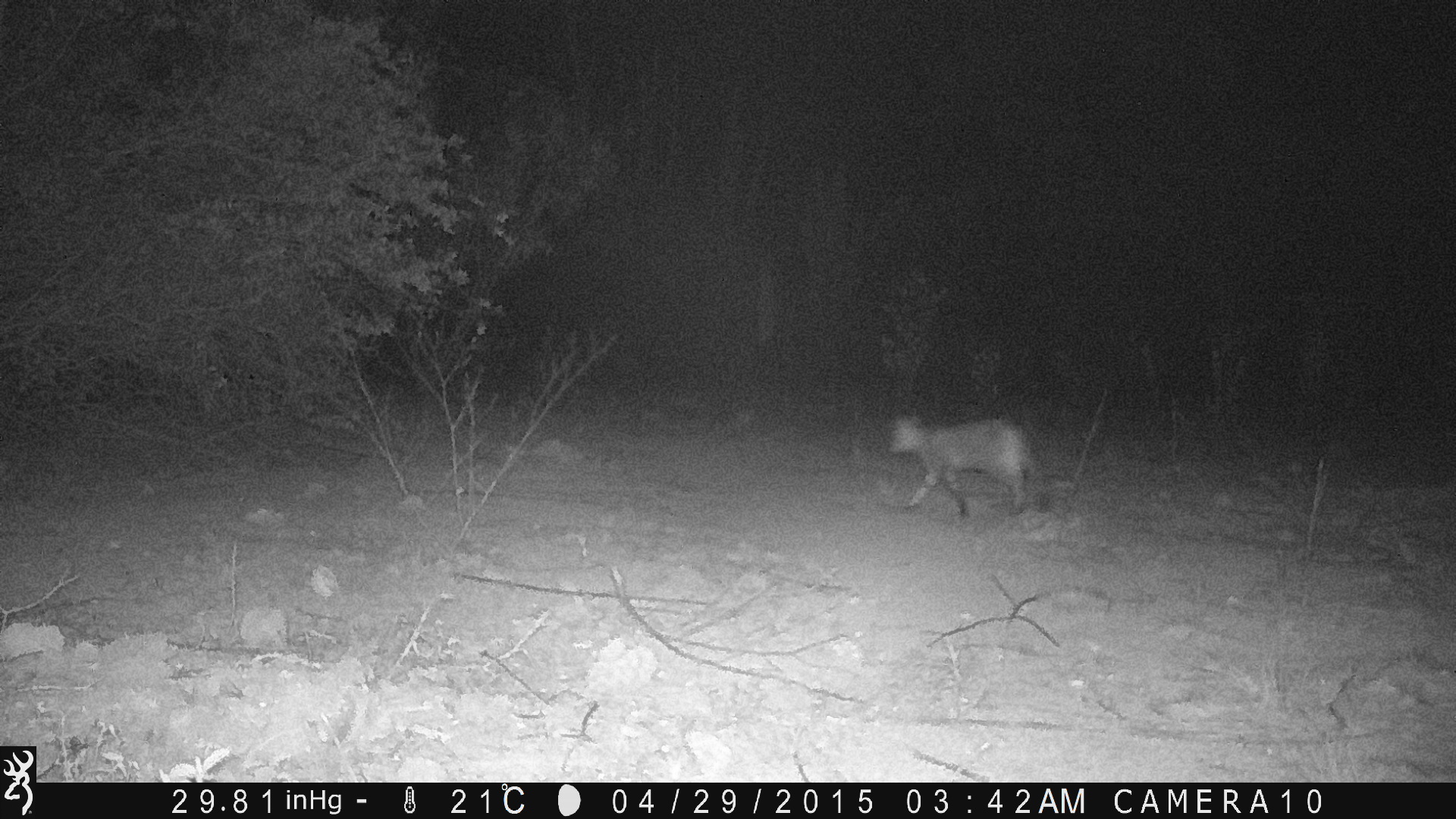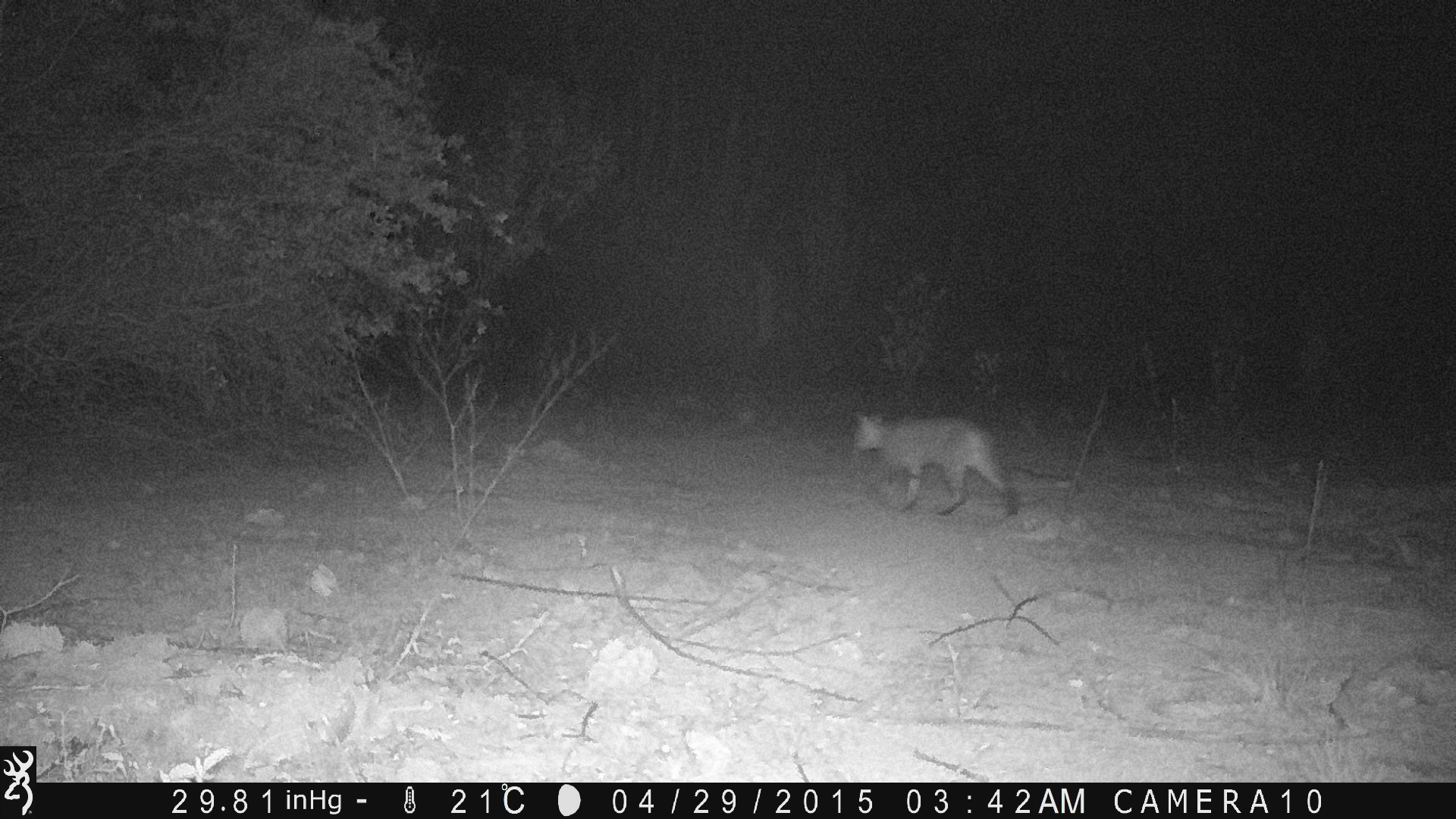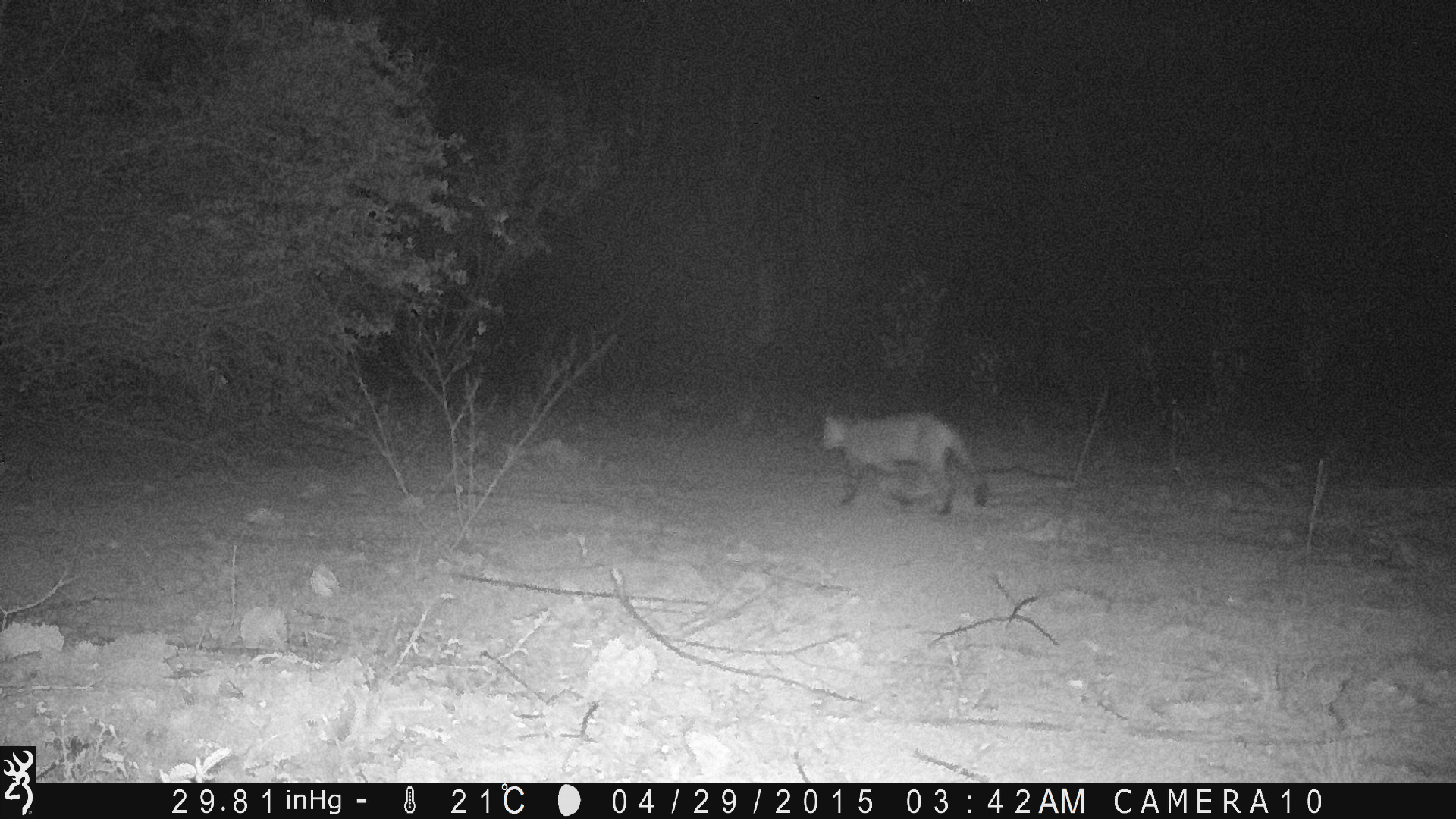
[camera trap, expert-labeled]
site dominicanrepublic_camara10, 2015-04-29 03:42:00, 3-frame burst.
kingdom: Animalia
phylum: Chordata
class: Mammalia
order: Carnivora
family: Felidae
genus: Felis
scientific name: Felis catus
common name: cat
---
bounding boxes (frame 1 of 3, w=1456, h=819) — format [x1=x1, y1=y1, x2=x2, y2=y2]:
cat: [x1=884, y1=412, x2=1043, y2=519]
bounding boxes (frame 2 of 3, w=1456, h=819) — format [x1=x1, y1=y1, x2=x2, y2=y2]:
cat: [x1=850, y1=410, x2=1017, y2=518]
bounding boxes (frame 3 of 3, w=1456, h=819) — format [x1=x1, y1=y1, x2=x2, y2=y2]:
cat: [x1=816, y1=410, x2=987, y2=516]